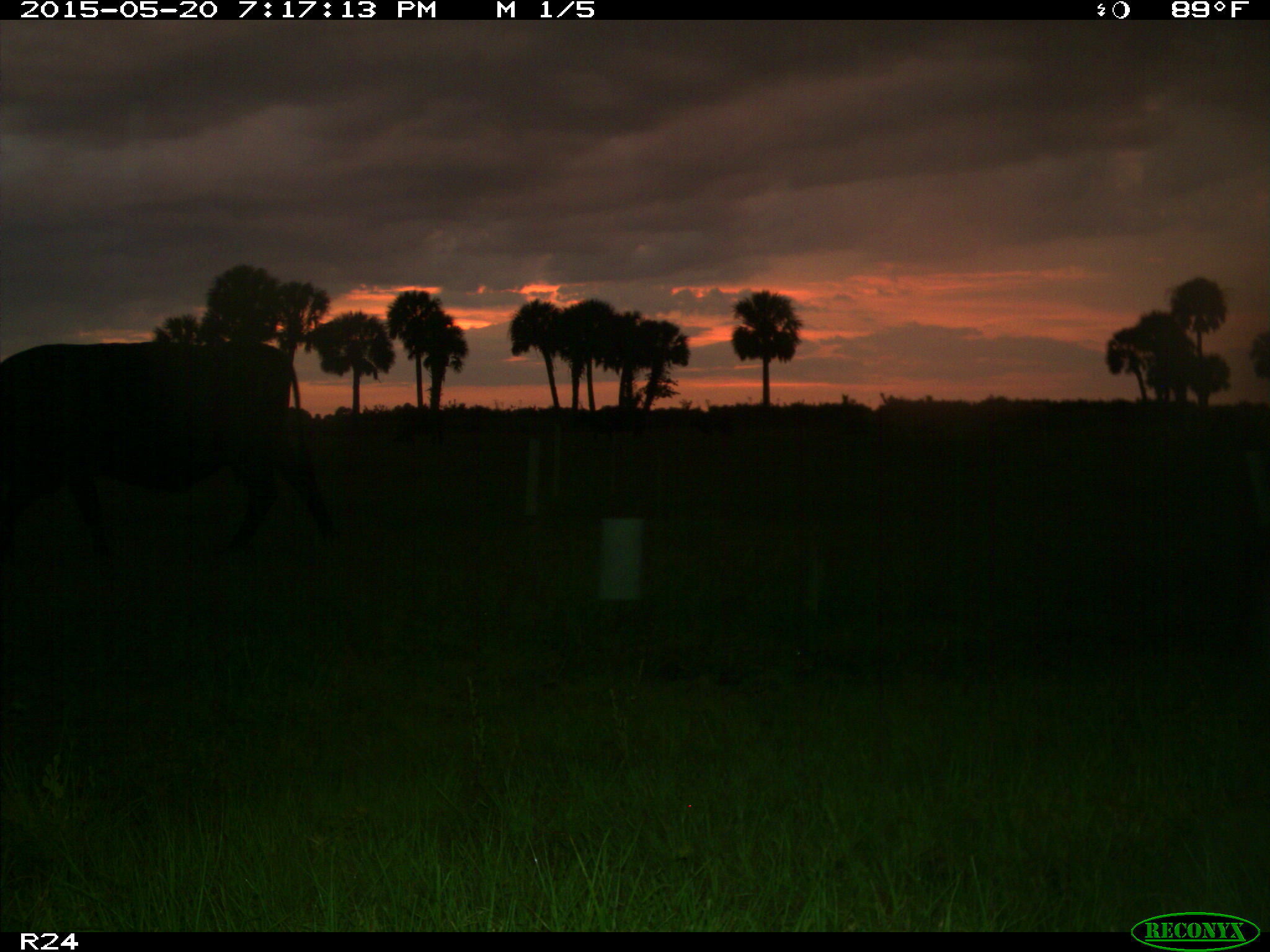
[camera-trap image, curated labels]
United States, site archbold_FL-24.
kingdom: Animalia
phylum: Chordata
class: Mammalia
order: Artiodactyla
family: Bovidae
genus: Bos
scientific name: Bos taurus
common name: domestic cow